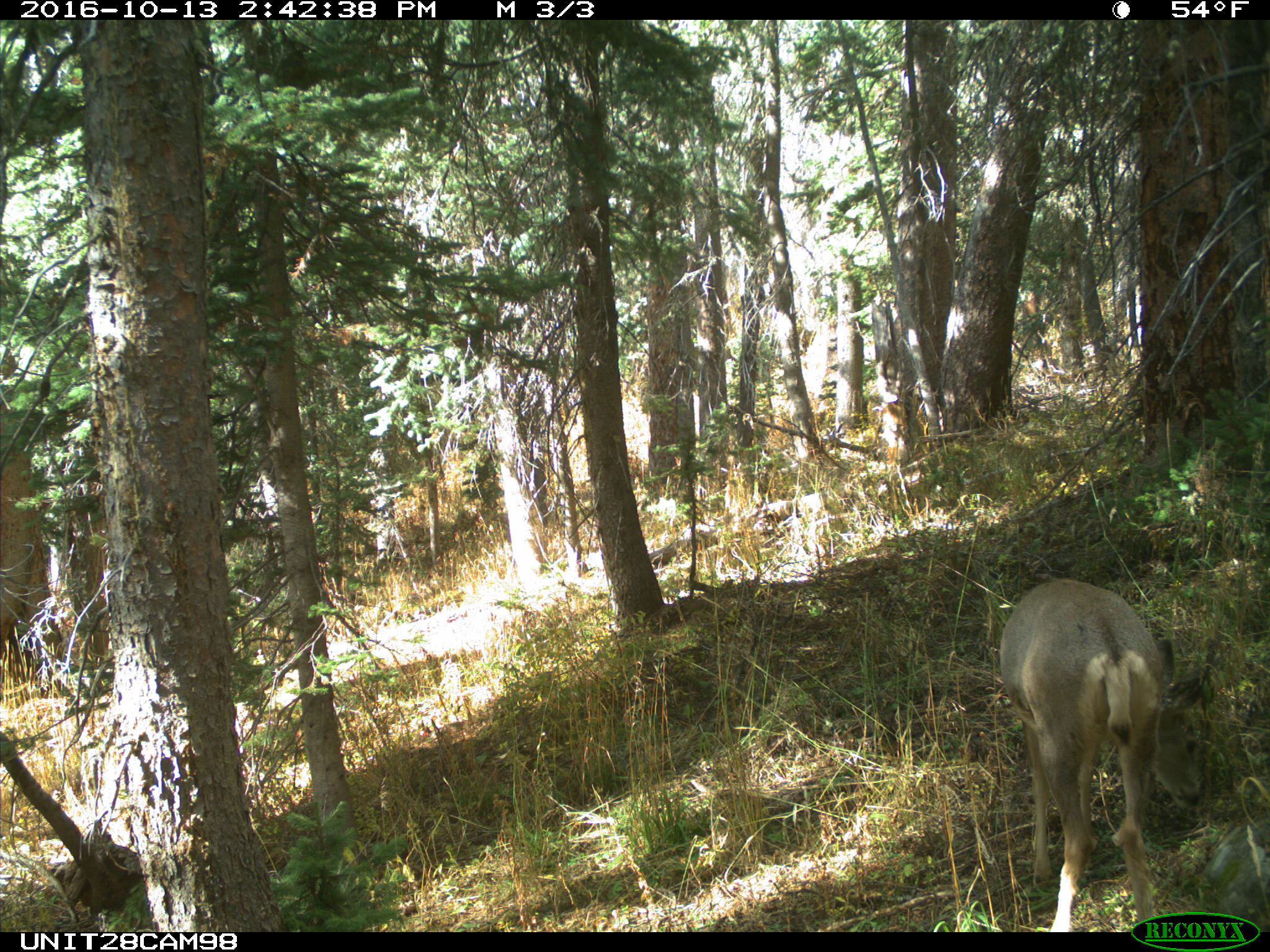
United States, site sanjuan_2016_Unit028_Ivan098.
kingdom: Animalia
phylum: Chordata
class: Mammalia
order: Artiodactyla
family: Cervidae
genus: Odocoileus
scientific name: Odocoileus hemionus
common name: mule deer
Odocoileus hemionus (mule deer).